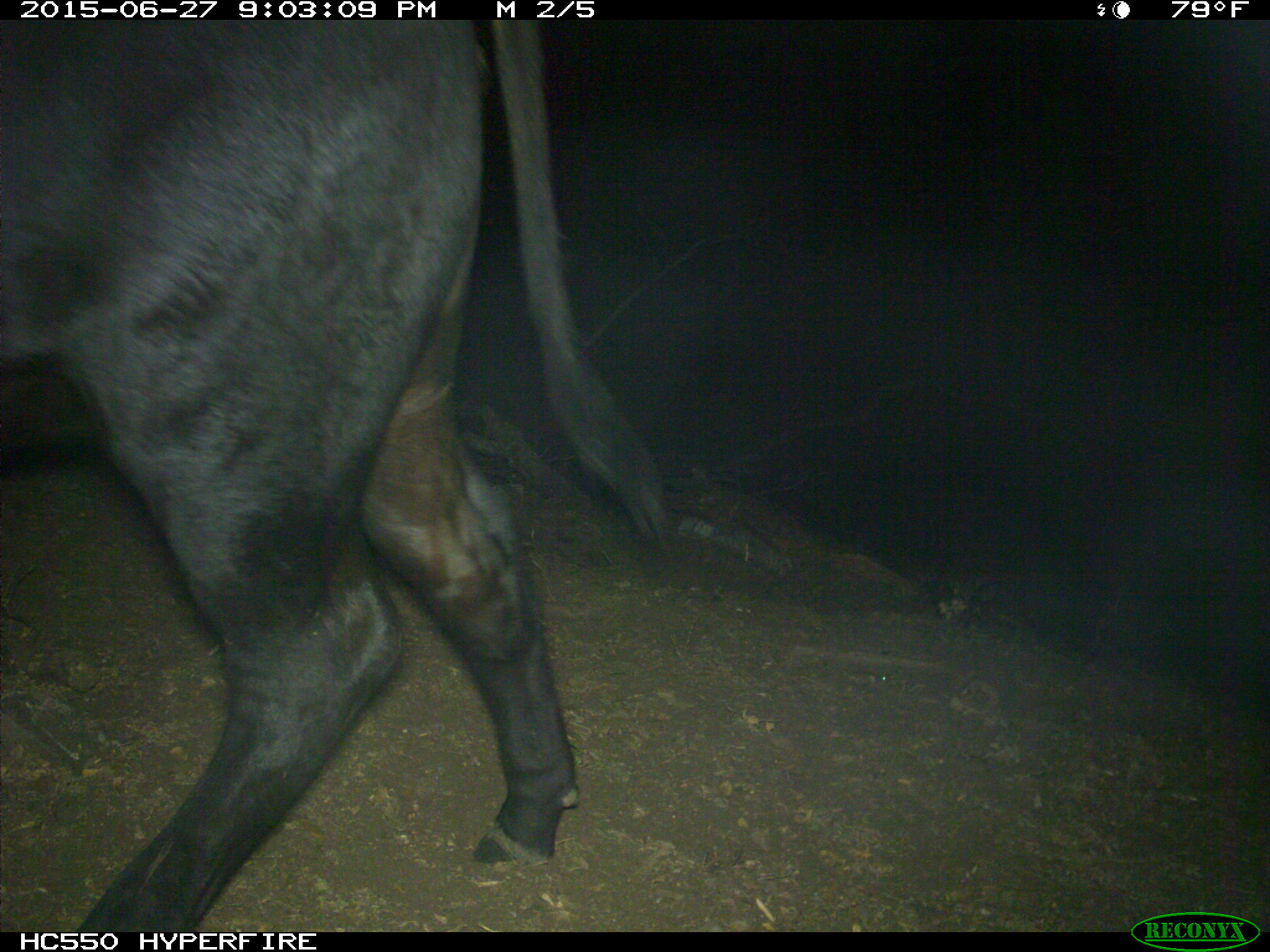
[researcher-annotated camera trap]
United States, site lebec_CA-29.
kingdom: Animalia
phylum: Chordata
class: Mammalia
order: Artiodactyla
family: Bovidae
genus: Bos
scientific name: Bos taurus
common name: domestic cow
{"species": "Bos taurus (domestic cow)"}